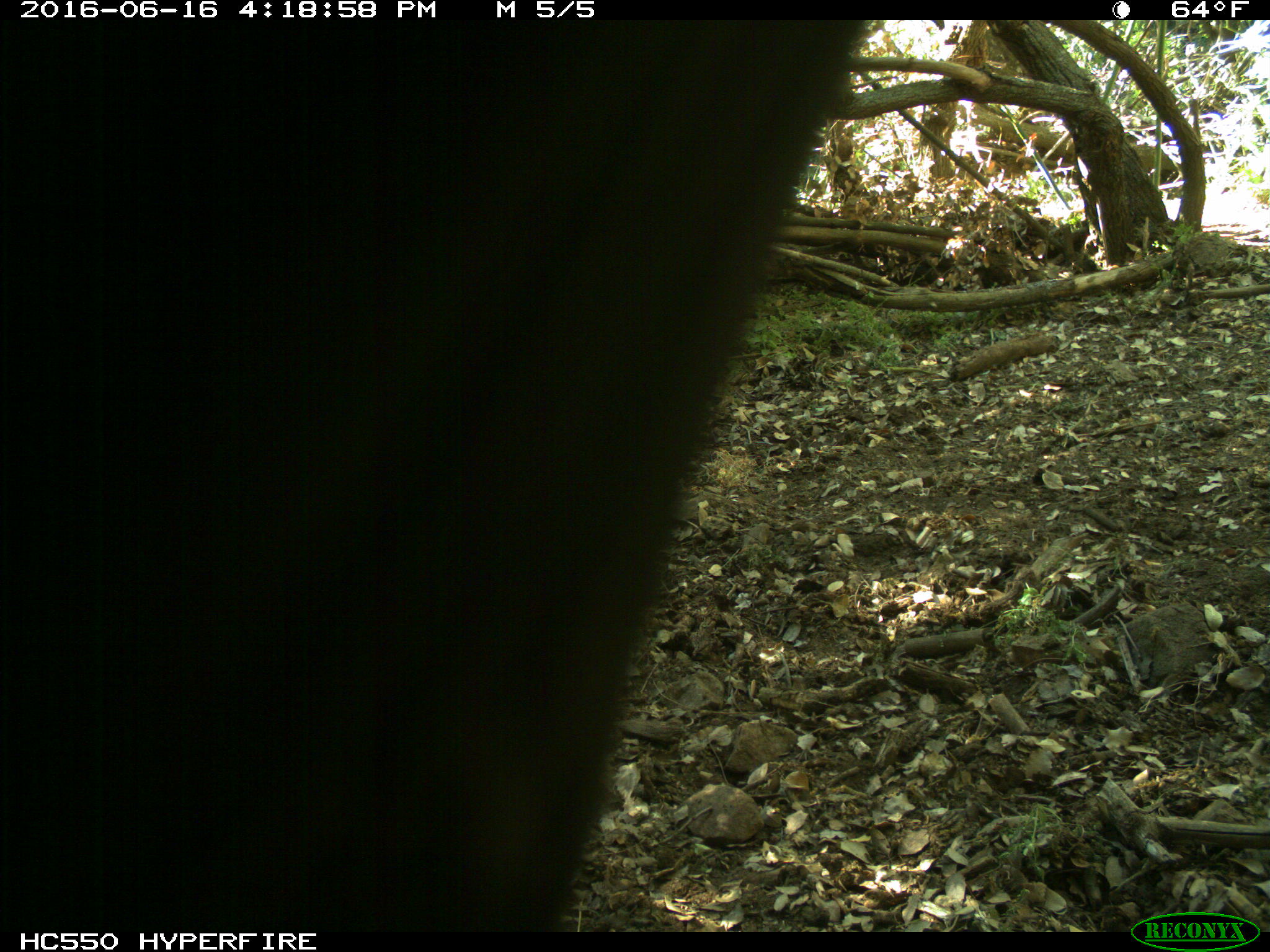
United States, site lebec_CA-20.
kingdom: Animalia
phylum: Chordata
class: Mammalia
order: Artiodactyla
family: Bovidae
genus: Bos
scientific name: Bos taurus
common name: domestic cow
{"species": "Bos taurus (domestic cow)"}